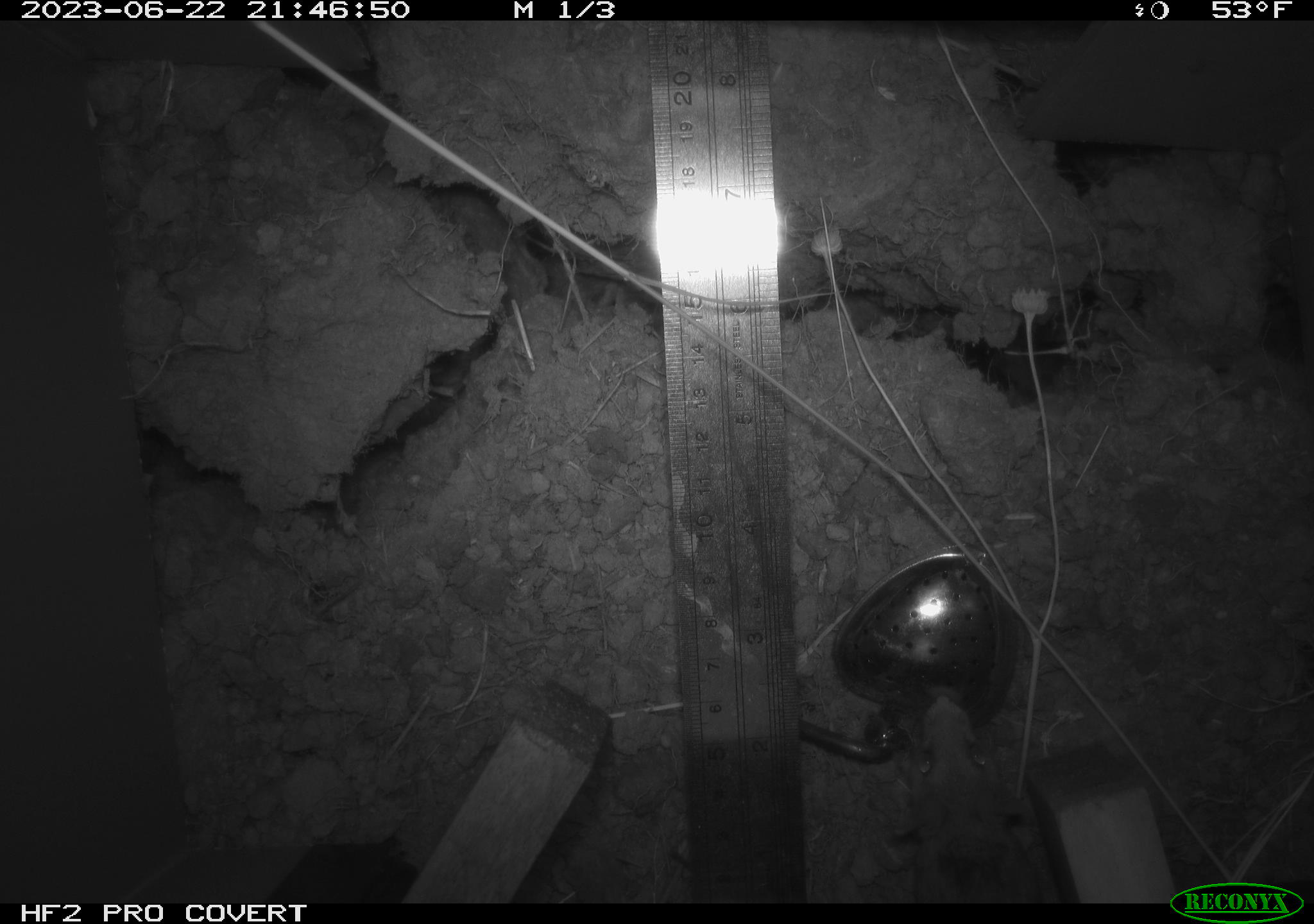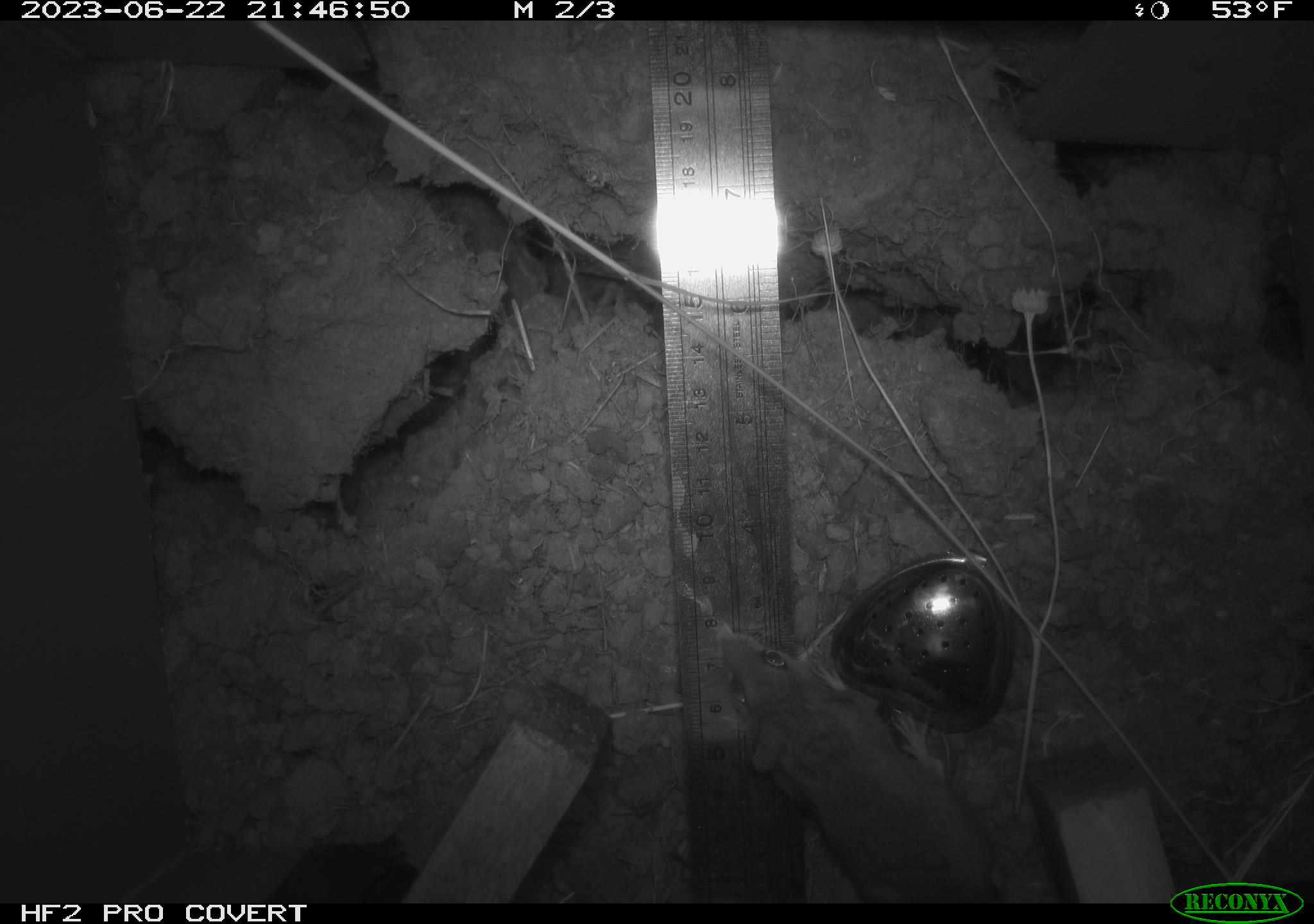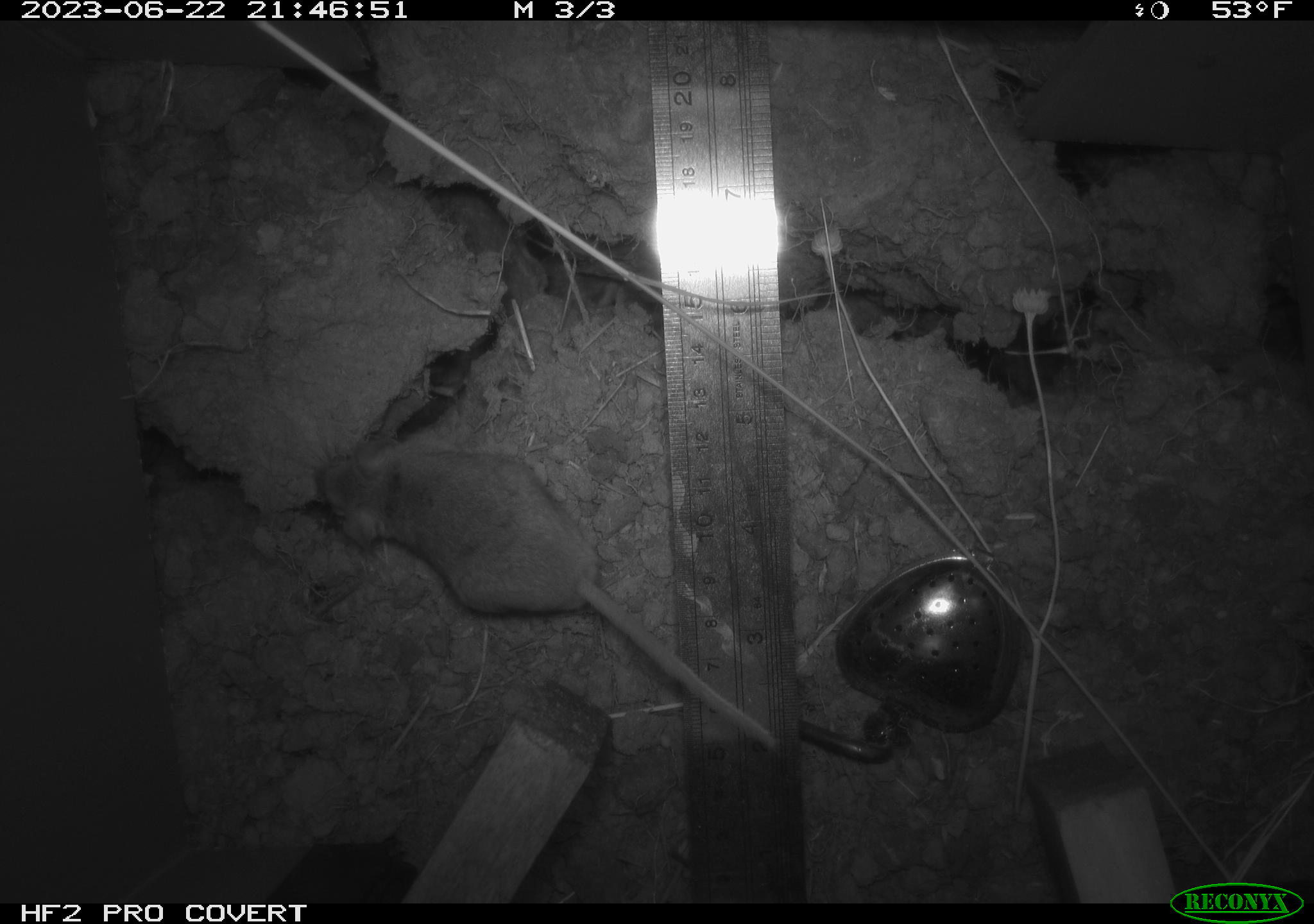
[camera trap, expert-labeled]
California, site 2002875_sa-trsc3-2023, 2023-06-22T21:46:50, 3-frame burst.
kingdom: Animalia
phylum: Chordata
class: Mammalia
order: Rodentia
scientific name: Rodentia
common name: mouse species